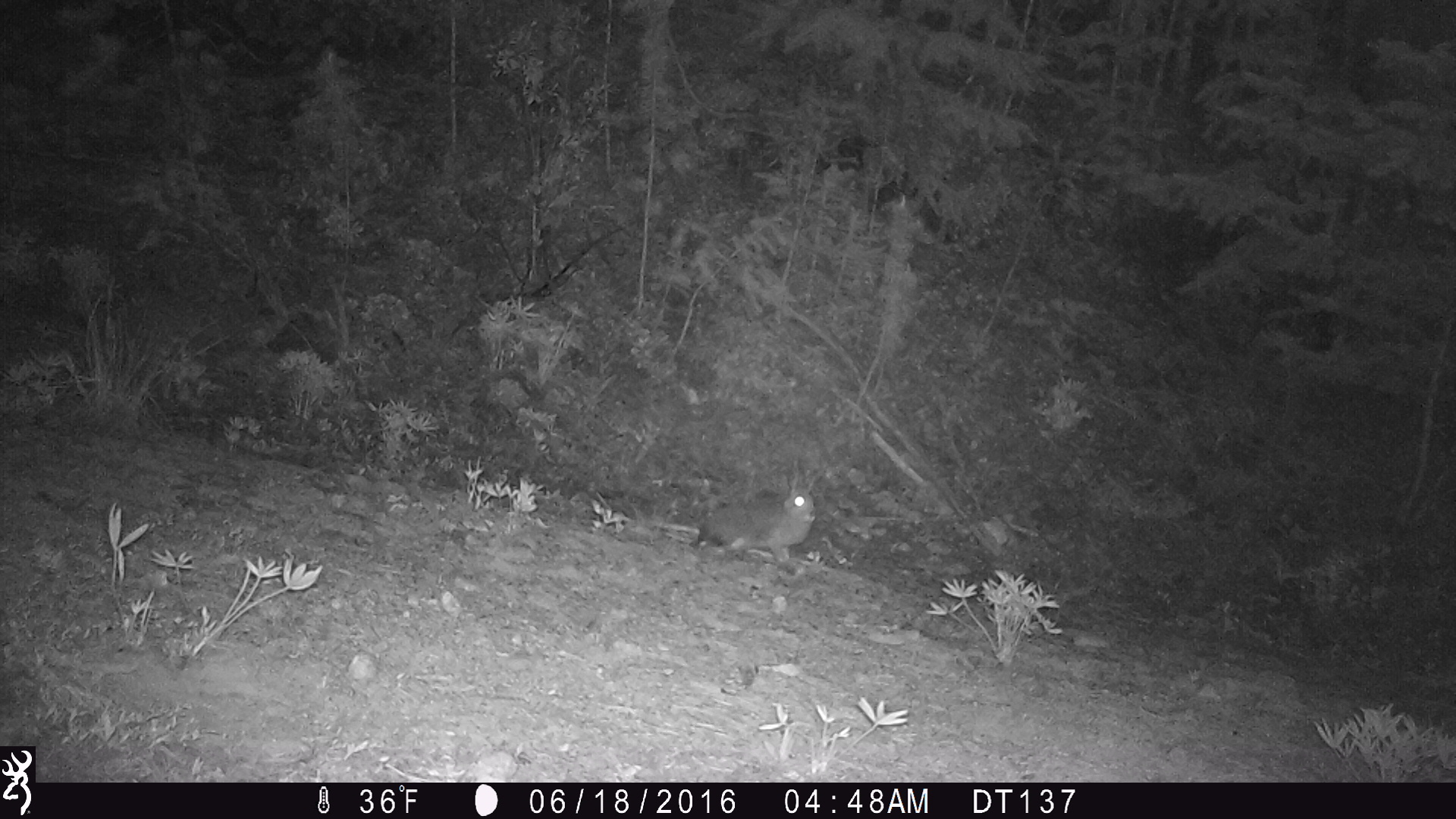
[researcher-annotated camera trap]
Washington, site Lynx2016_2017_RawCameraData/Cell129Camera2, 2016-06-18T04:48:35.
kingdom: Animalia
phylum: Chordata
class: Mammalia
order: Lagomorpha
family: Leporidae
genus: Lepus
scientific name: Lepus americanus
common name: snowshoe hare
Lepus americanus (snowshoe hare). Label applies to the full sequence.